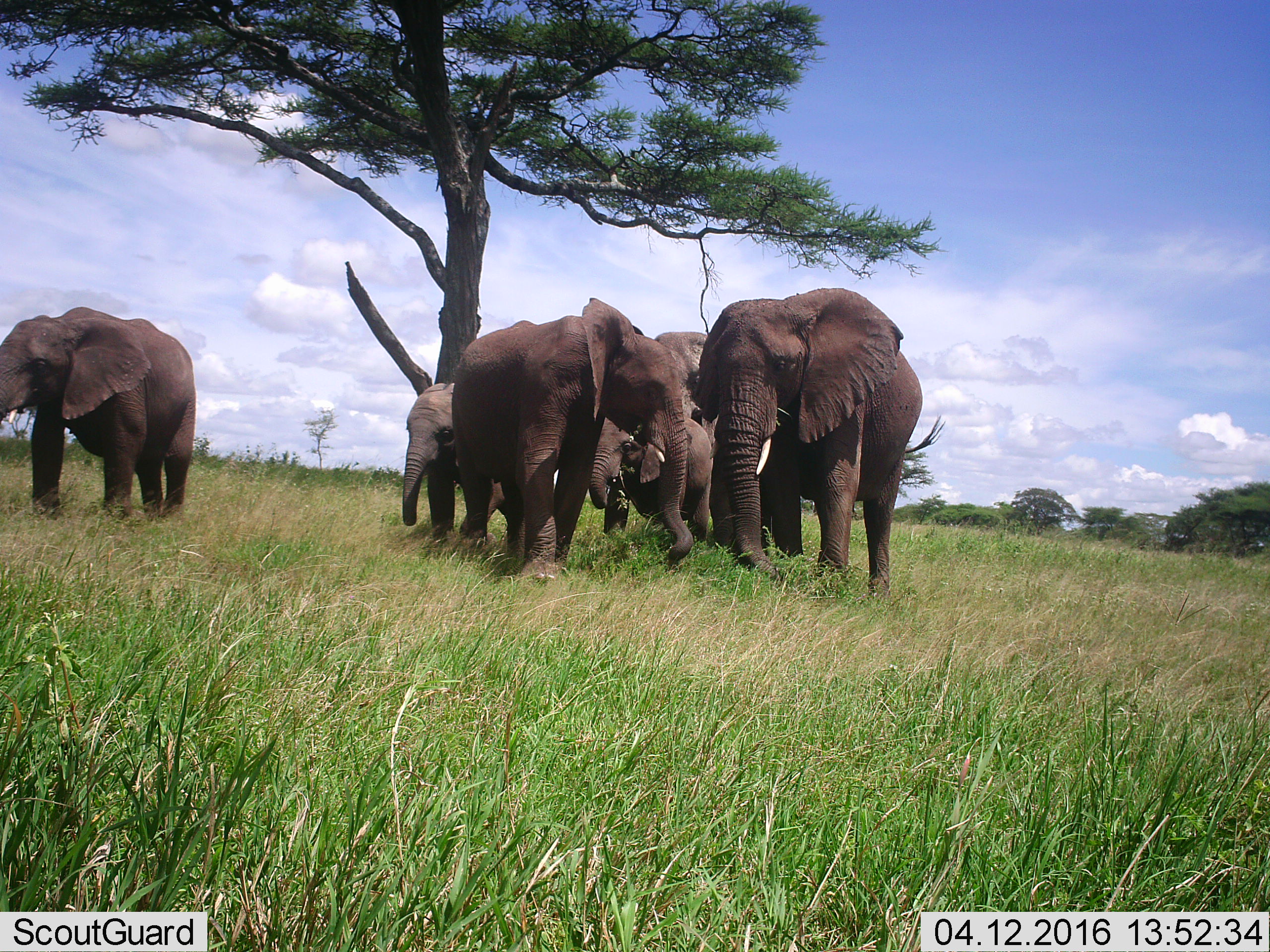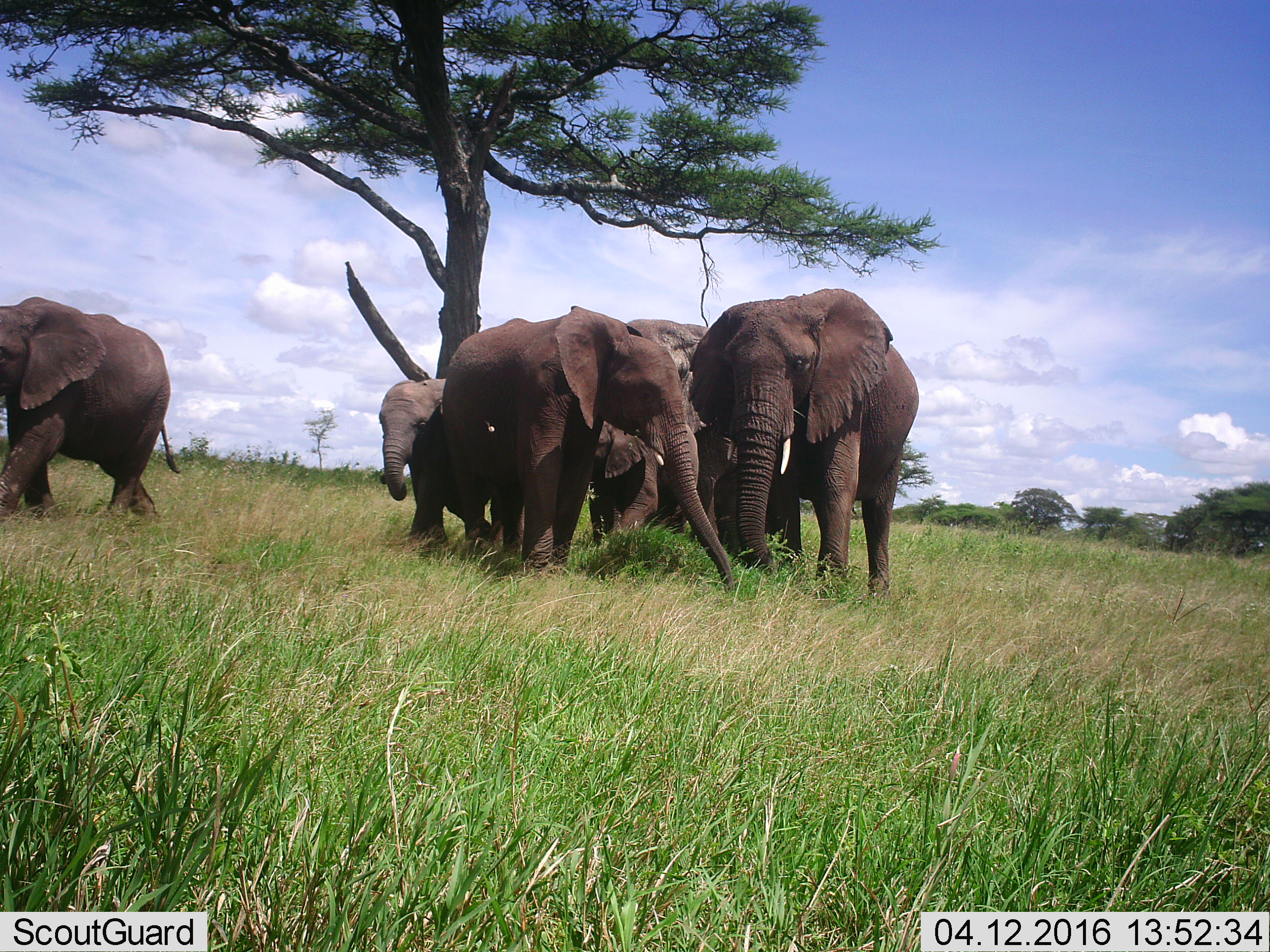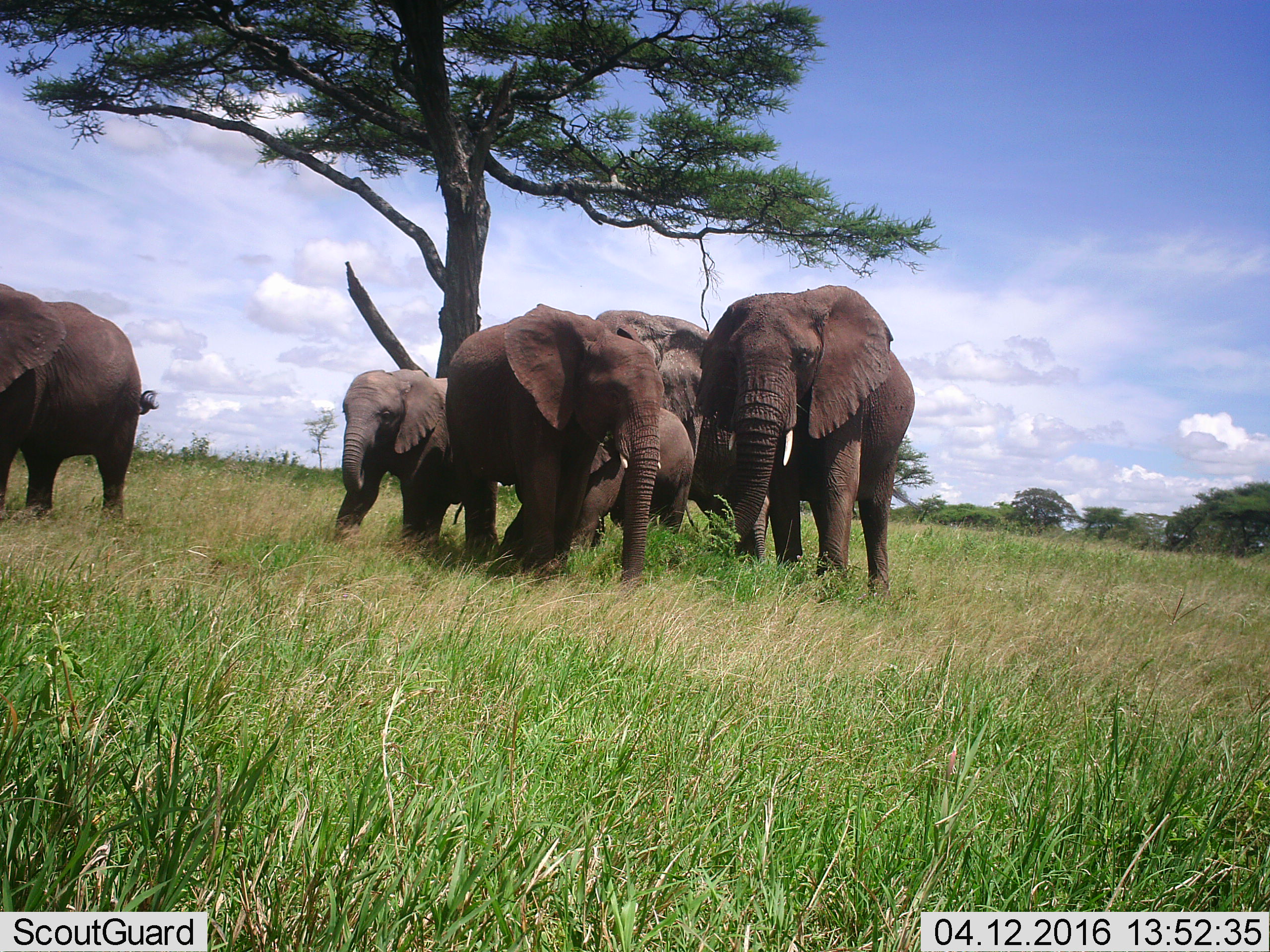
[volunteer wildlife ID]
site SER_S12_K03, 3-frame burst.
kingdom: Animalia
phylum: Chordata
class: Mammalia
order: Proboscidea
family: Elephantidae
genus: Loxodonta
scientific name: Loxodonta africana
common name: african bush elephant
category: elephant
Elephant (african bush elephant) (Loxodonta africana), count 6. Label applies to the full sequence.